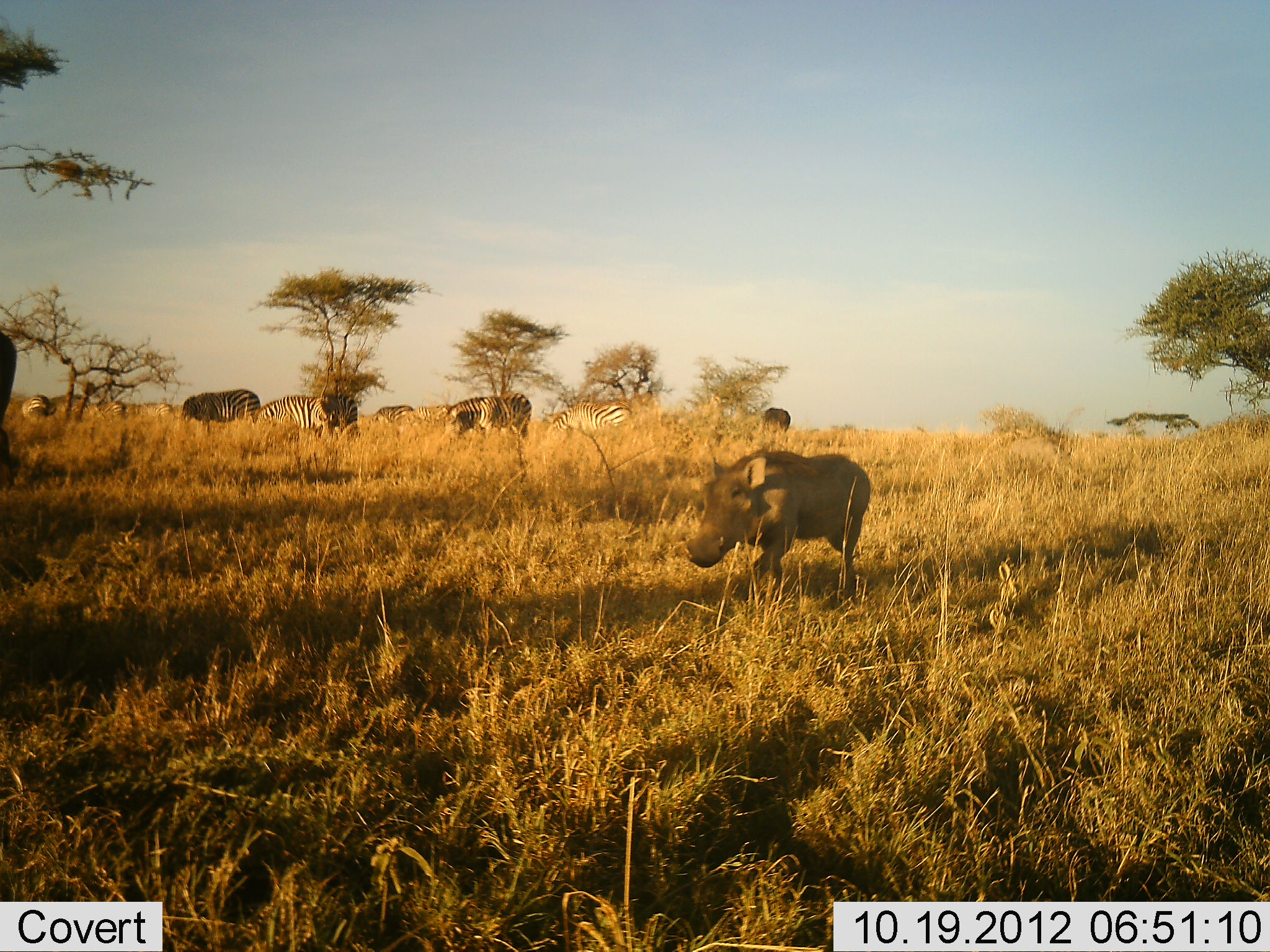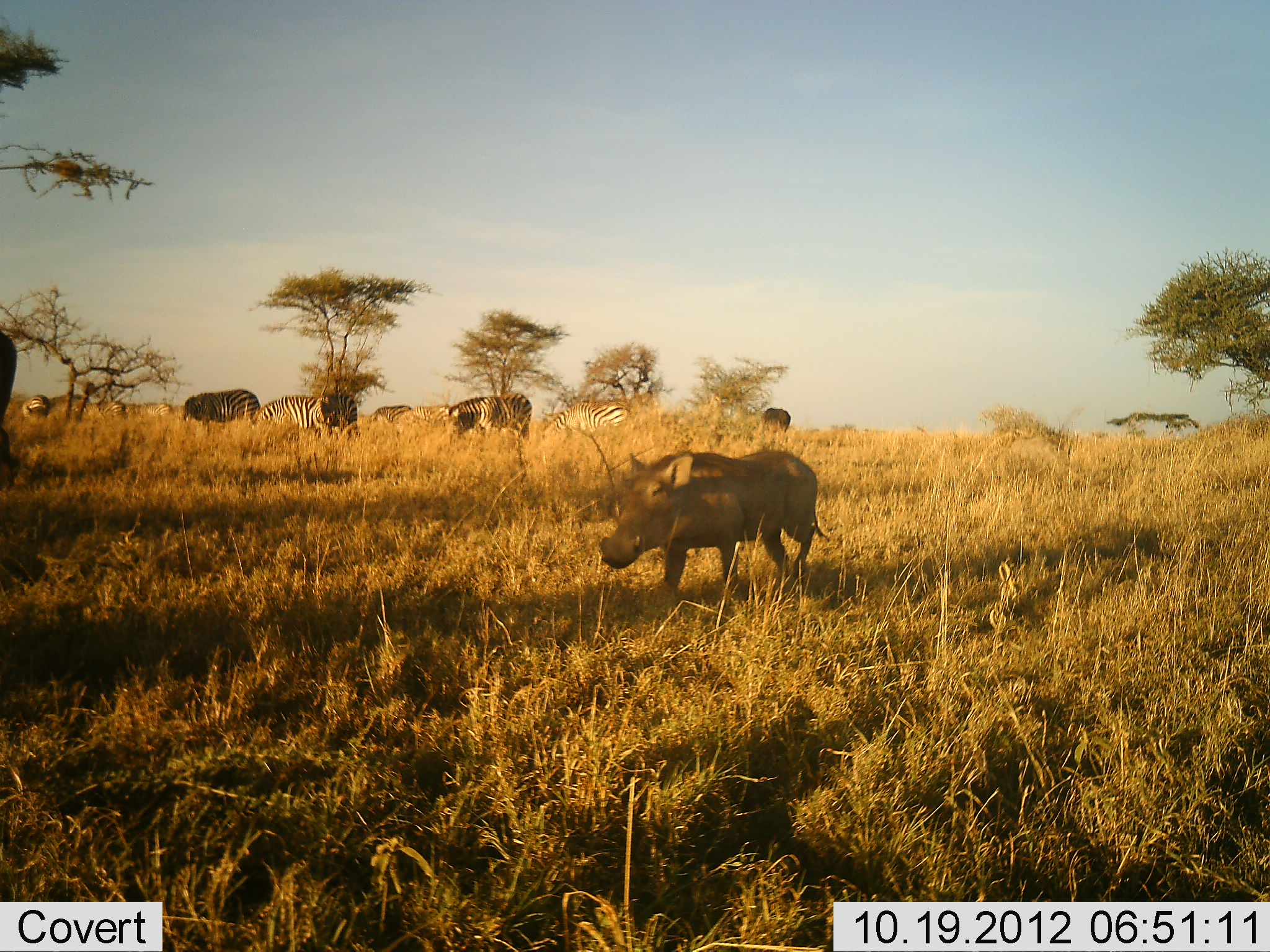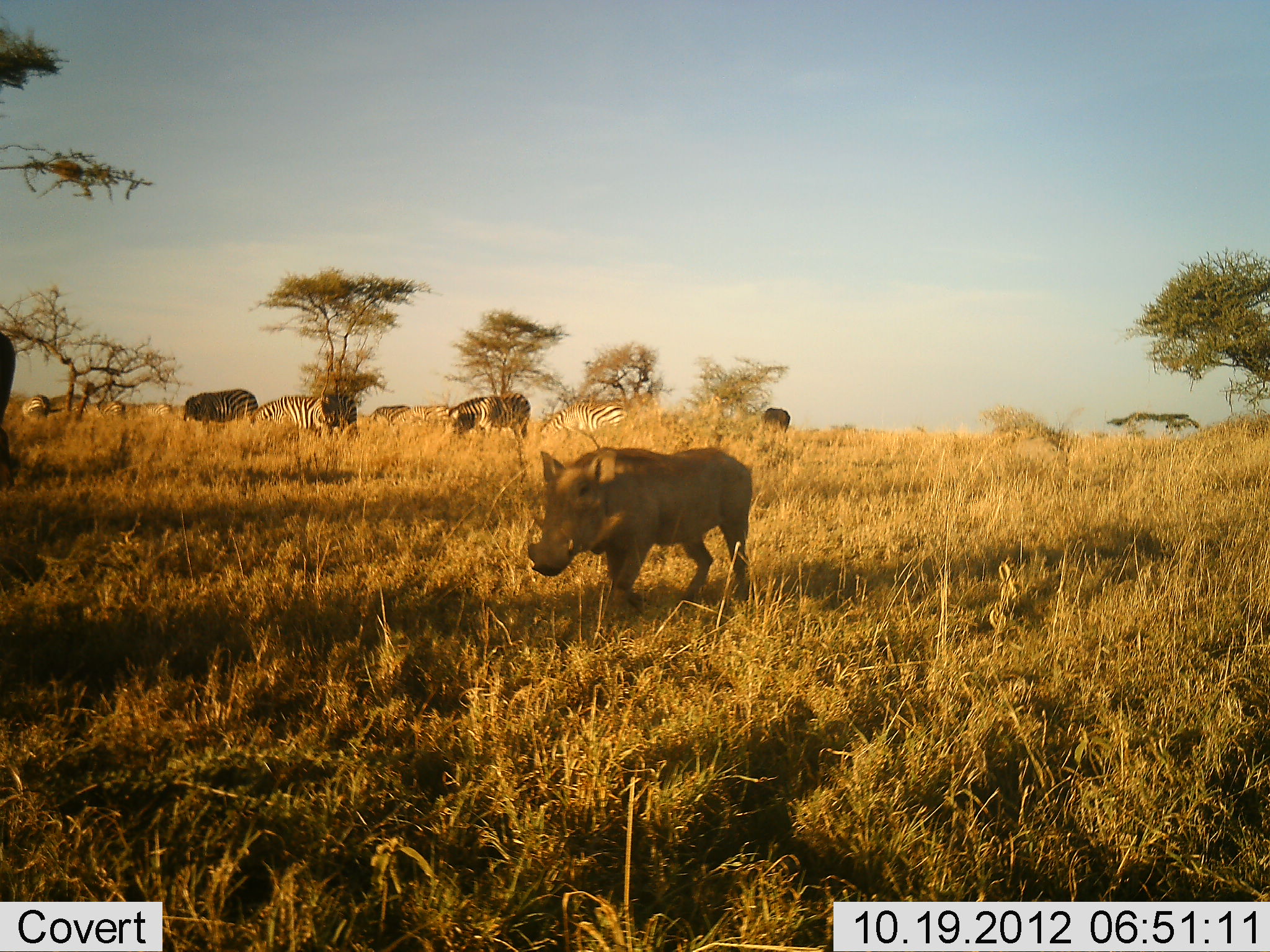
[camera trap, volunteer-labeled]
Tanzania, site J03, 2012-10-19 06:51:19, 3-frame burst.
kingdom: Animalia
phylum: Chordata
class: Mammalia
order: Artiodactyla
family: Suidae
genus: Phacochoerus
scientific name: Phacochoerus africanus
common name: warthog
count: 1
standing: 20%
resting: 0%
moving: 80%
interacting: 0%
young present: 0%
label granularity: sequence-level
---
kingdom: Animalia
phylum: Chordata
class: Mammalia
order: Perissodactyla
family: Equidae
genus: Equus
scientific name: Equus quagga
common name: plains zebra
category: zebra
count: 6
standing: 55%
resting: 0%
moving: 0%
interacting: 0%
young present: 0%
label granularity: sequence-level